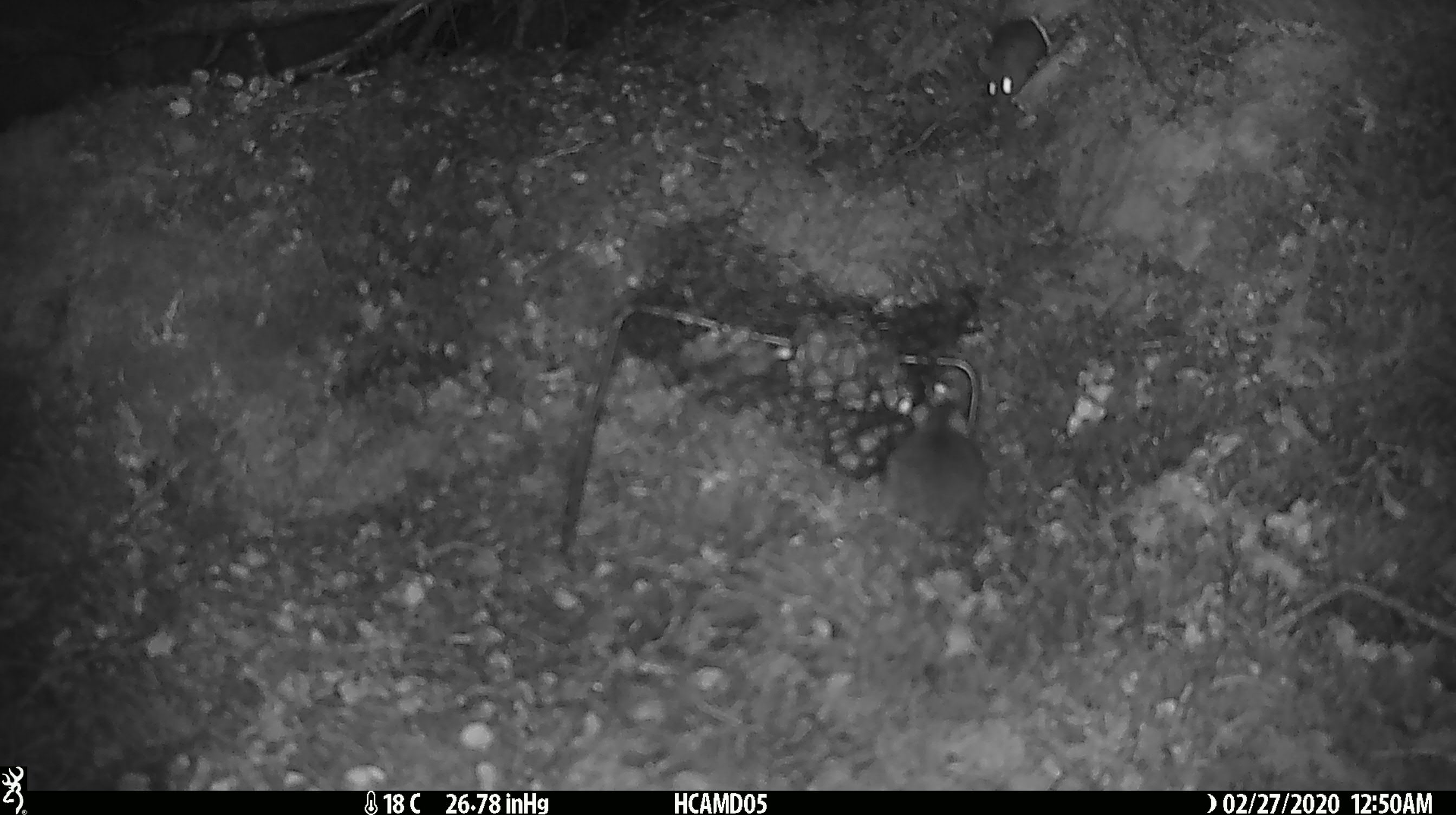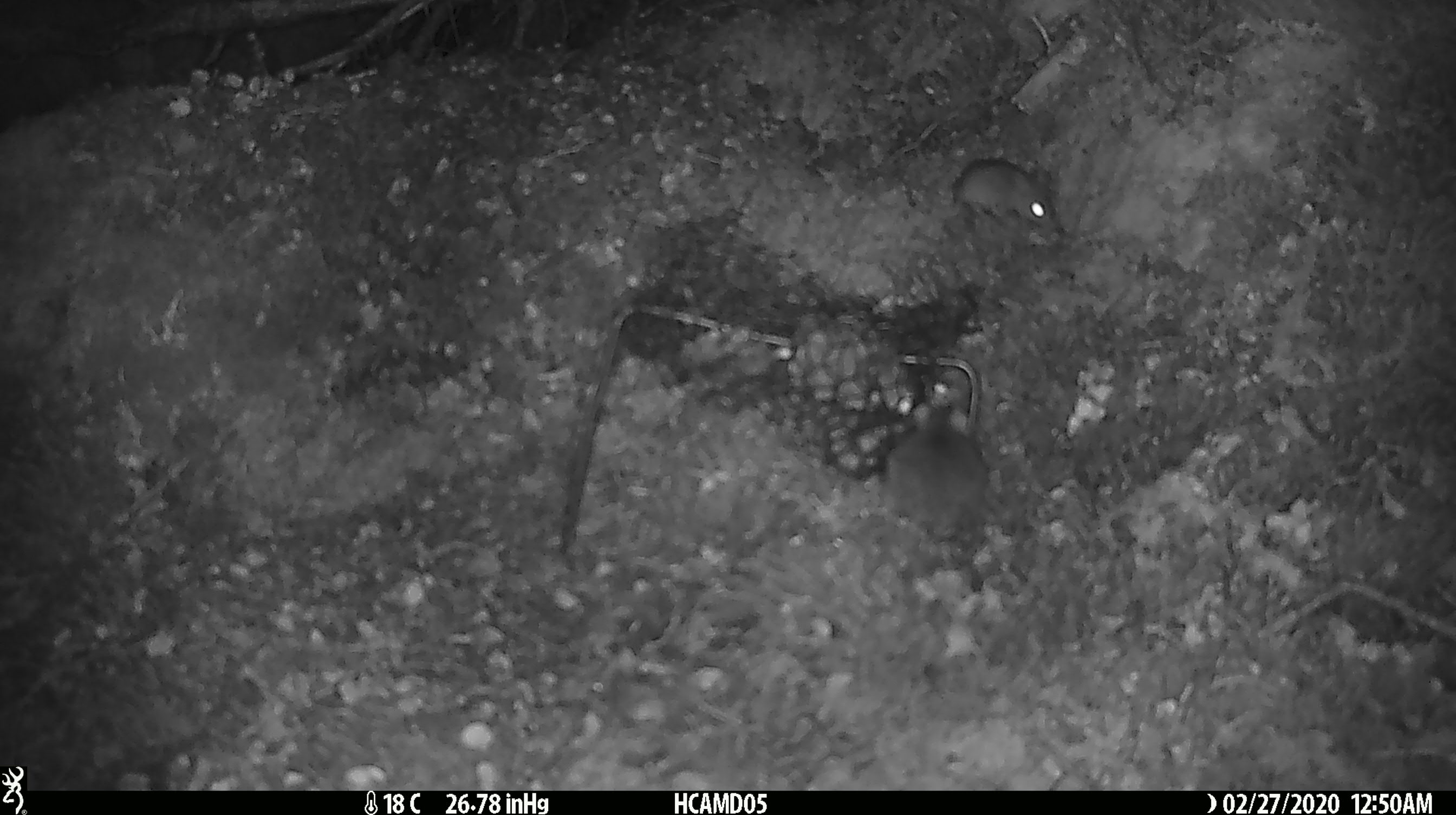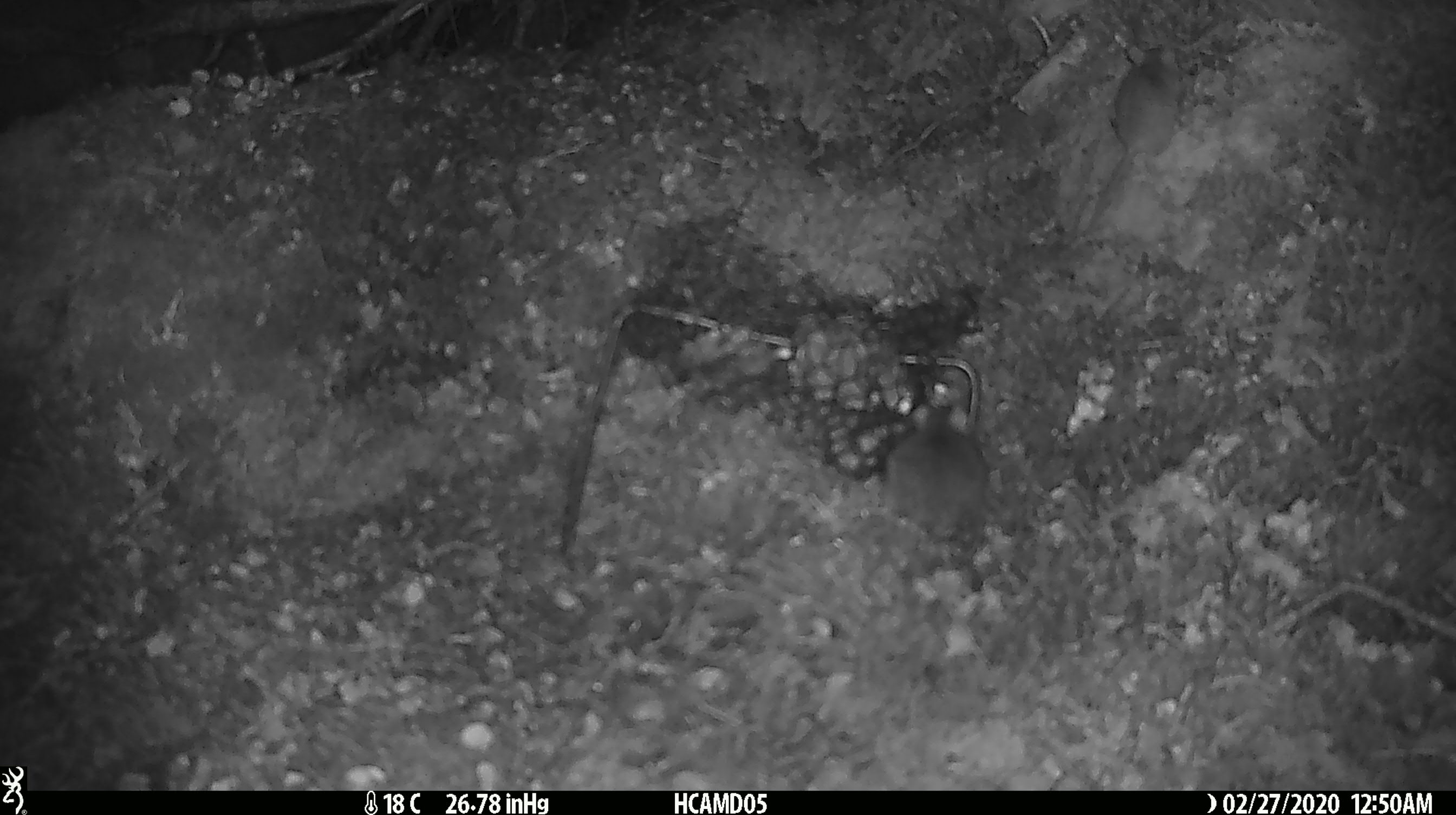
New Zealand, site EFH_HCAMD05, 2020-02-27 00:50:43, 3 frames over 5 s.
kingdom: Animalia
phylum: Chordata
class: Mammalia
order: Rodentia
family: Muridae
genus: Mus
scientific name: Mus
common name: mouse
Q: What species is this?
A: Mouse (Mus).